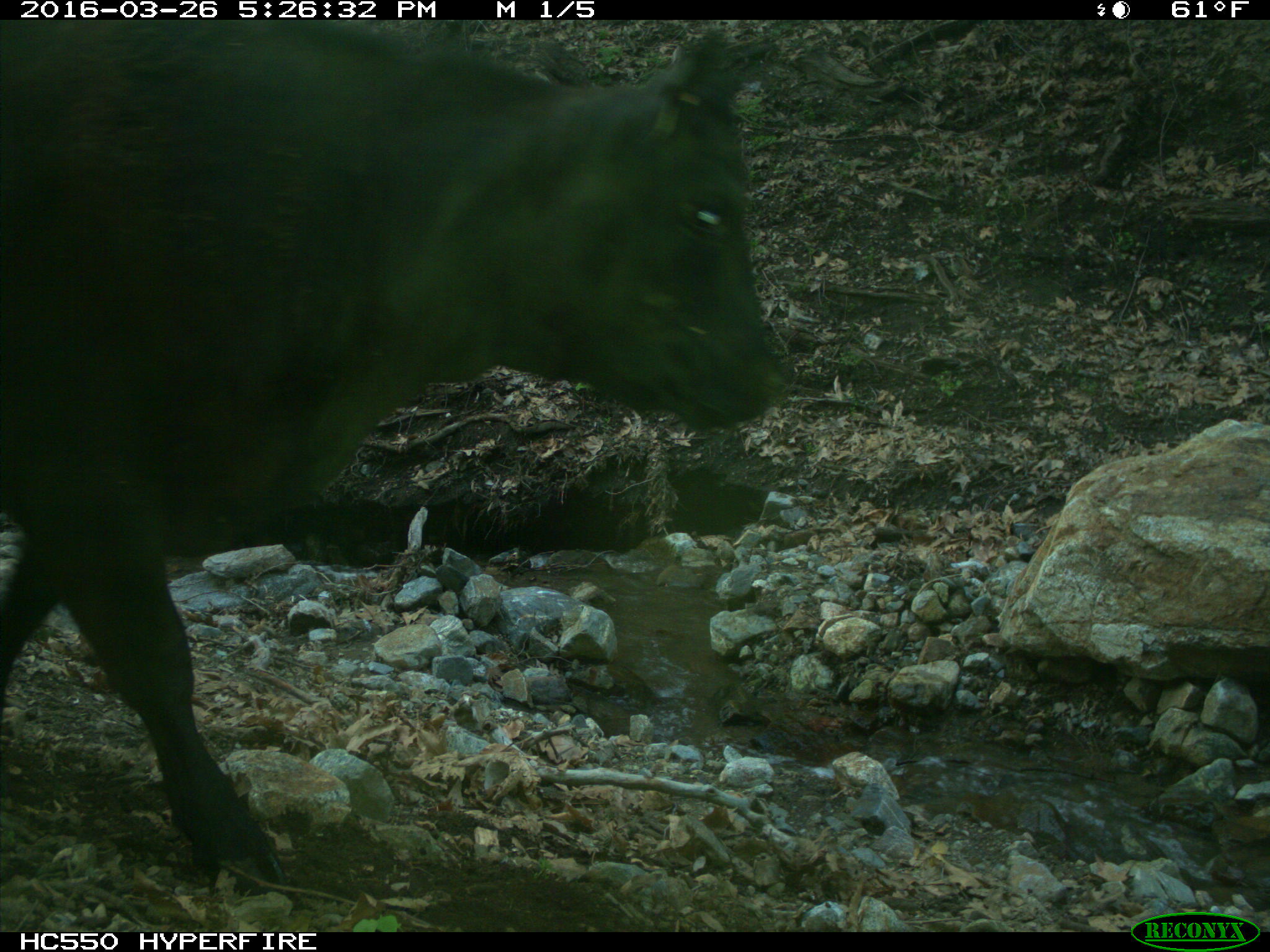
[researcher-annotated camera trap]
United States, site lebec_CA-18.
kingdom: Animalia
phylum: Chordata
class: Mammalia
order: Artiodactyla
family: Bovidae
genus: Bos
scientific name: Bos taurus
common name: domestic cow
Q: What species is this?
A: Bos taurus (domestic cow).